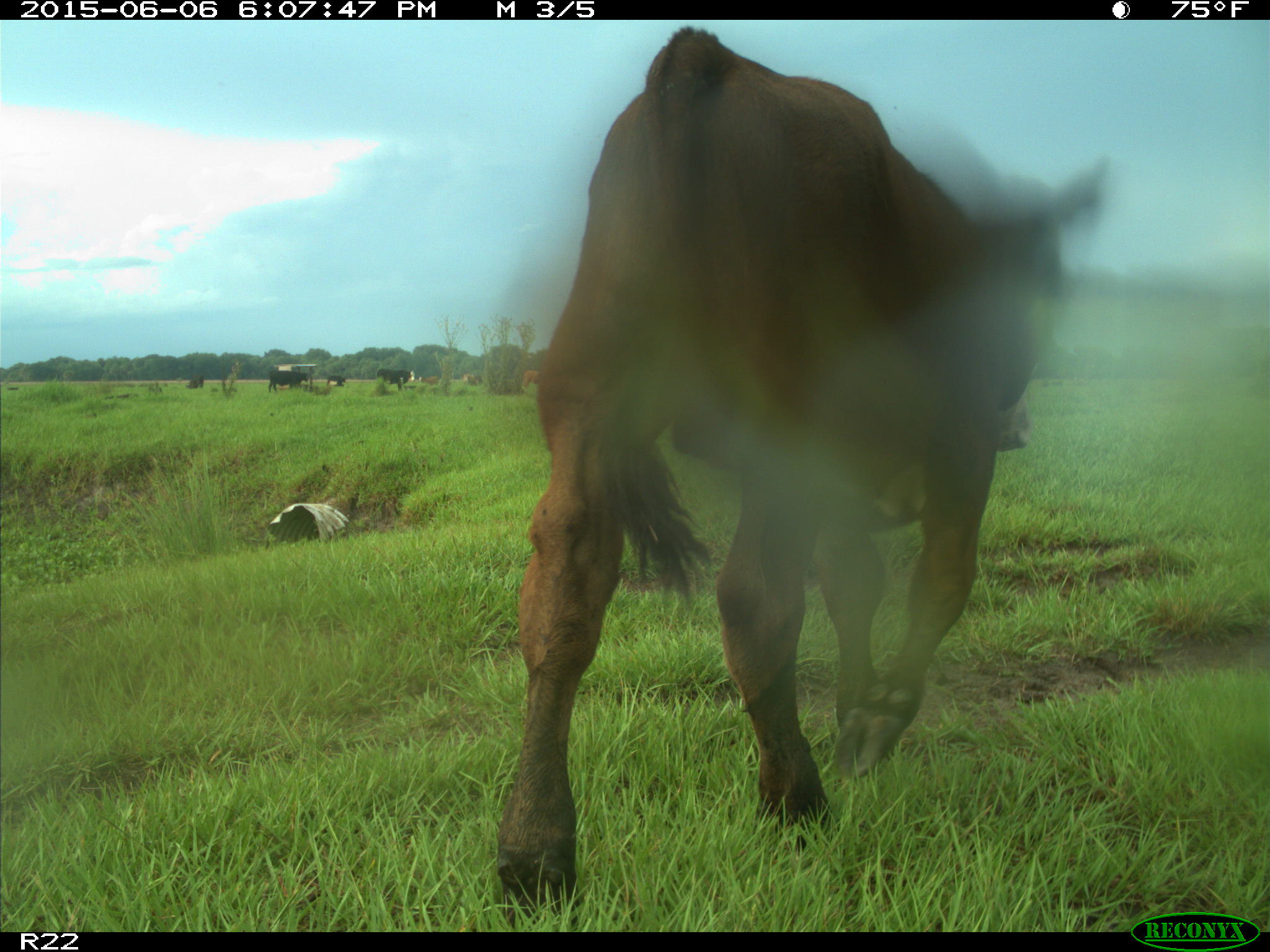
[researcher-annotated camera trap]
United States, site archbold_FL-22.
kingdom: Animalia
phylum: Chordata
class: Mammalia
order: Artiodactyla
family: Bovidae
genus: Bos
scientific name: Bos taurus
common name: domestic cow